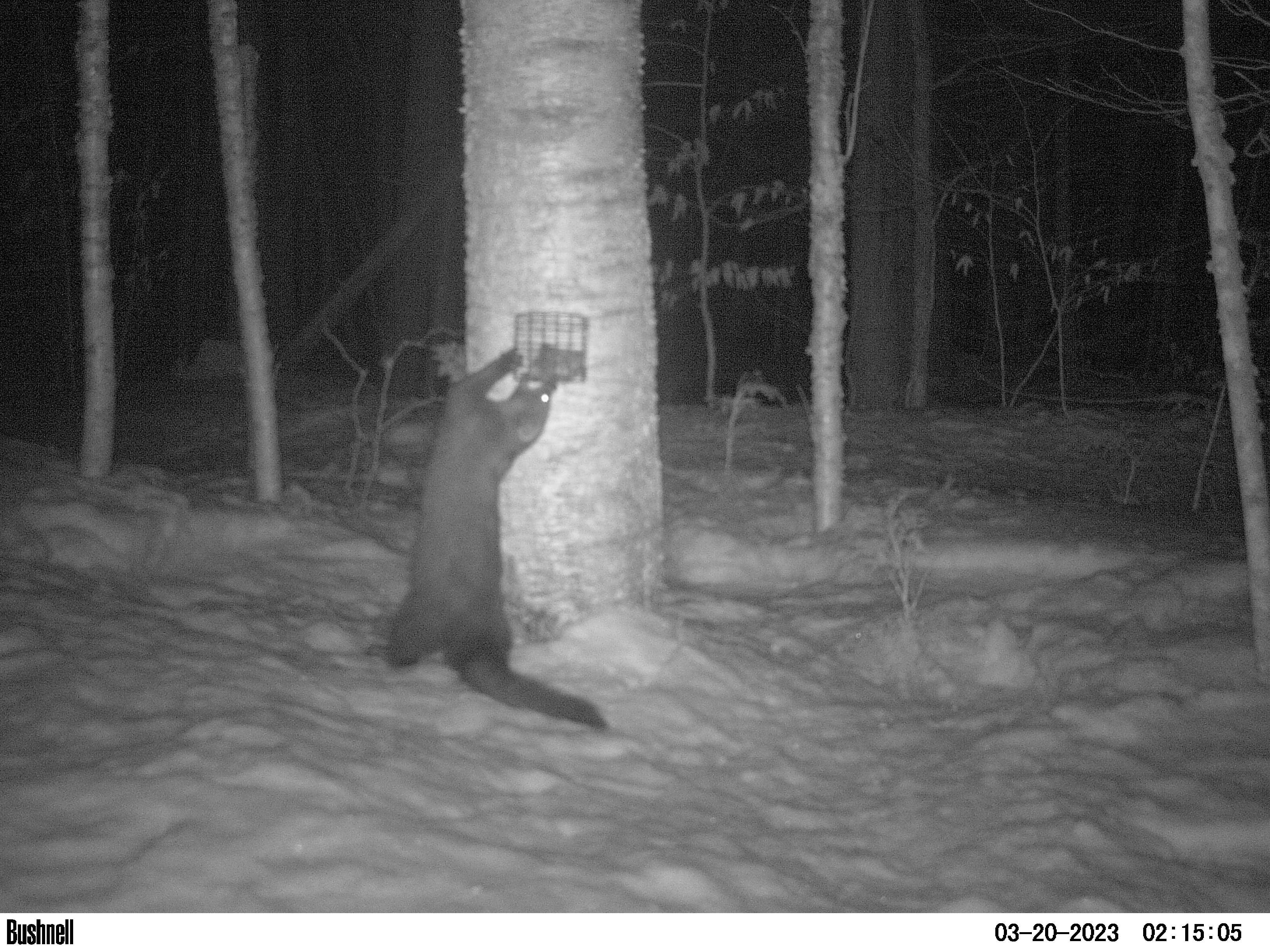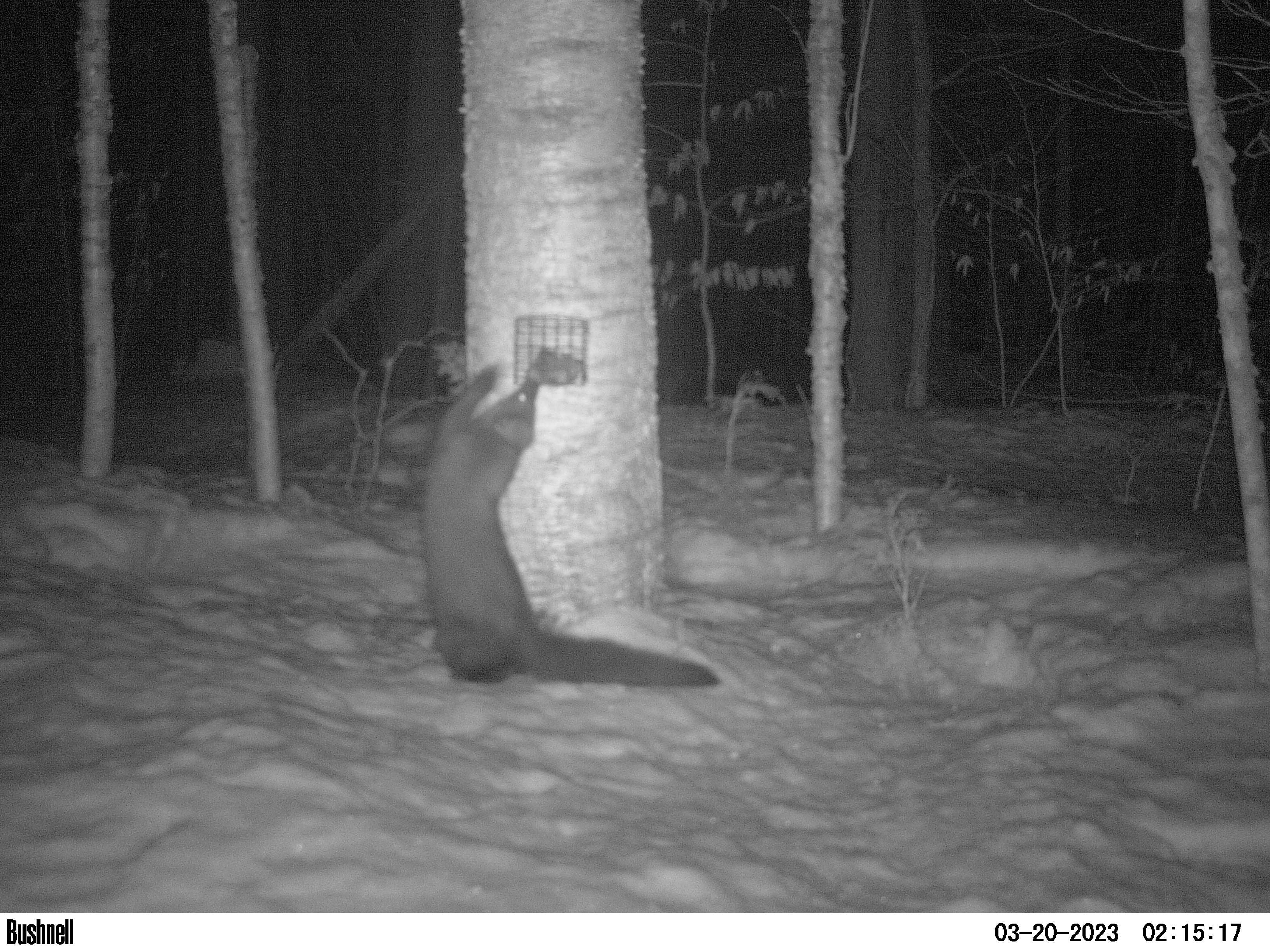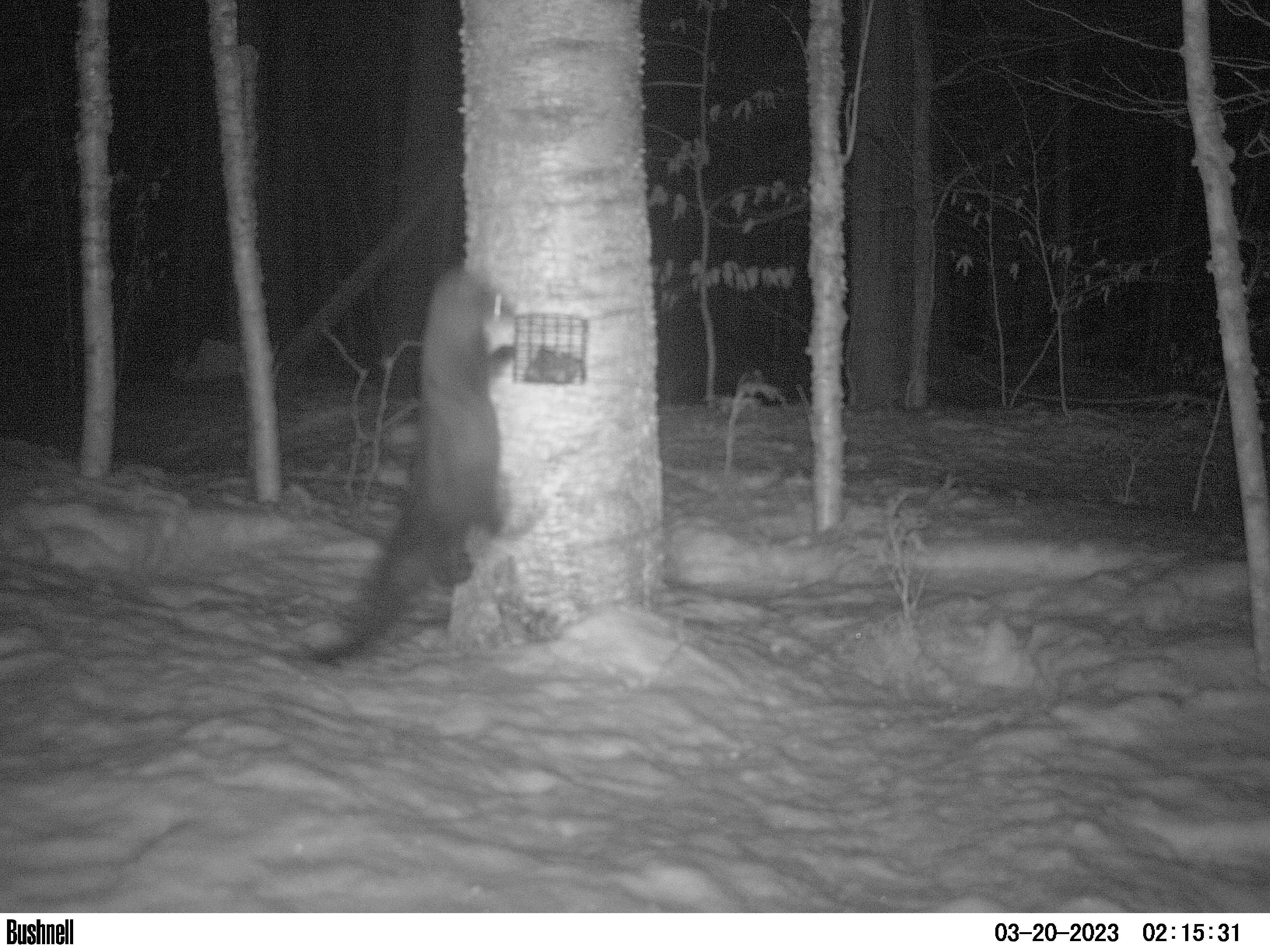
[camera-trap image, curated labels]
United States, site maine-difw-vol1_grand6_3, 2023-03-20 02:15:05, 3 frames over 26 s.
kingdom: Animalia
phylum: Chordata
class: Mammalia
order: Carnivora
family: Mustelidae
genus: Pekania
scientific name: Pekania pennanti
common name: fisher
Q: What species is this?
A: Fisher (Pekania pennanti).